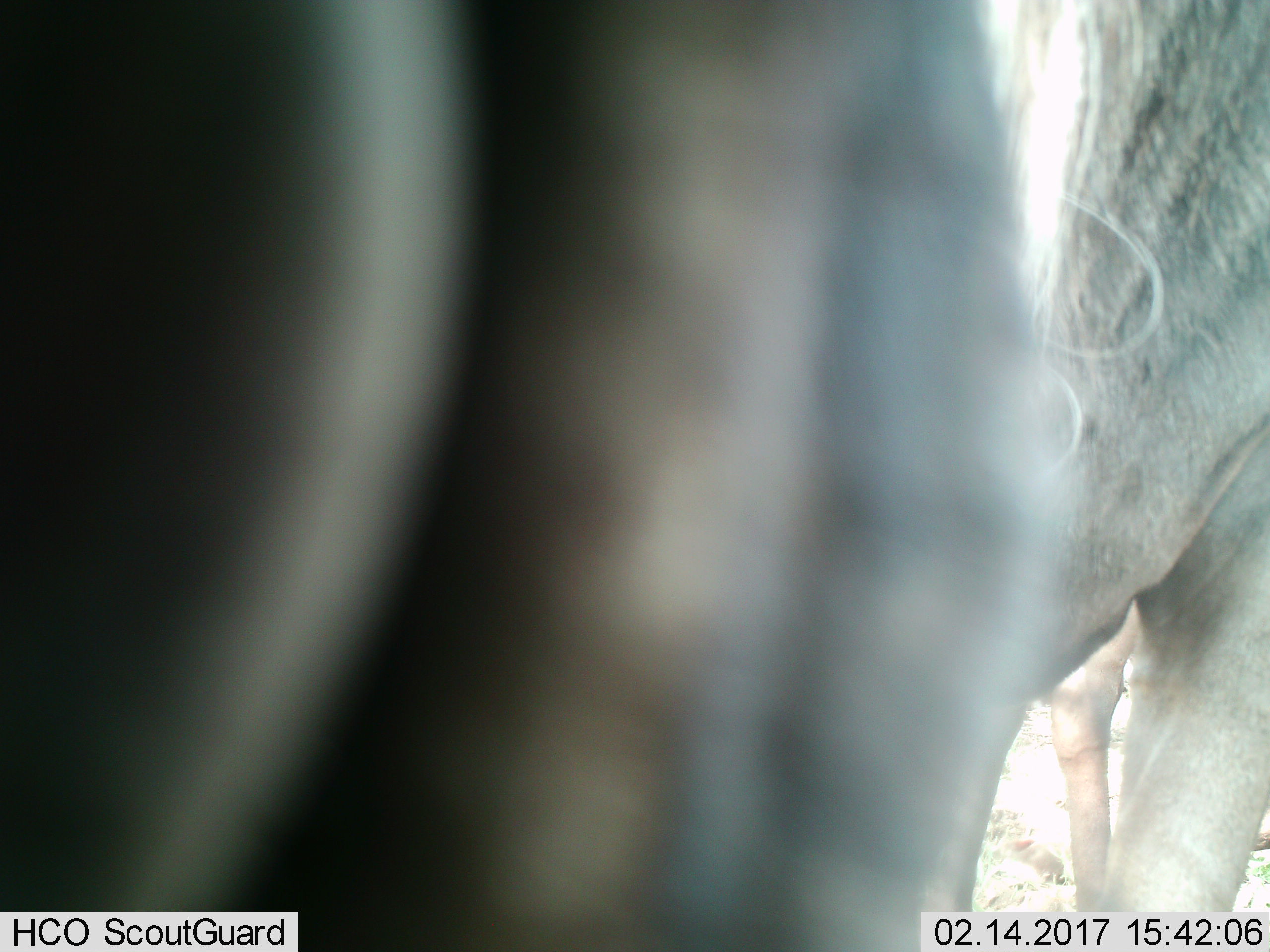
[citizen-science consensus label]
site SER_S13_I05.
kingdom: Animalia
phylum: Chordata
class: Mammalia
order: Artiodactyla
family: Bovidae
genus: Connochaetes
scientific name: Connochaetes taurinus taurinus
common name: blue wildebeest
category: wildebeestblue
Wildebeestblue (blue wildebeest) (Connochaetes taurinus taurinus), count 2. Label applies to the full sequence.